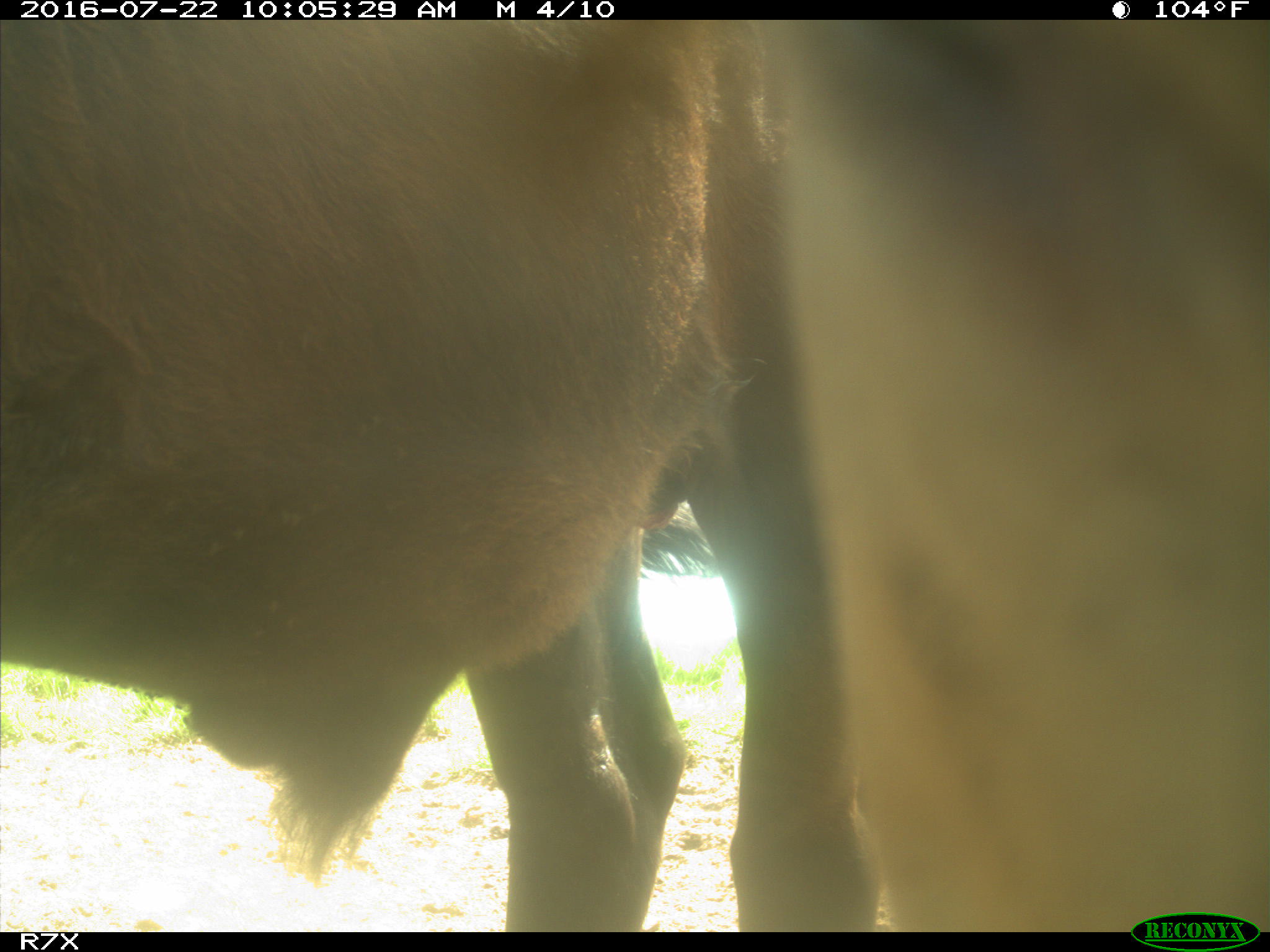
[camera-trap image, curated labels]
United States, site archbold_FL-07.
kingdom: Animalia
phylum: Chordata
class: Mammalia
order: Artiodactyla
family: Bovidae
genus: Bos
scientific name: Bos taurus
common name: domestic cow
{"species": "Bos taurus (domestic cow)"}